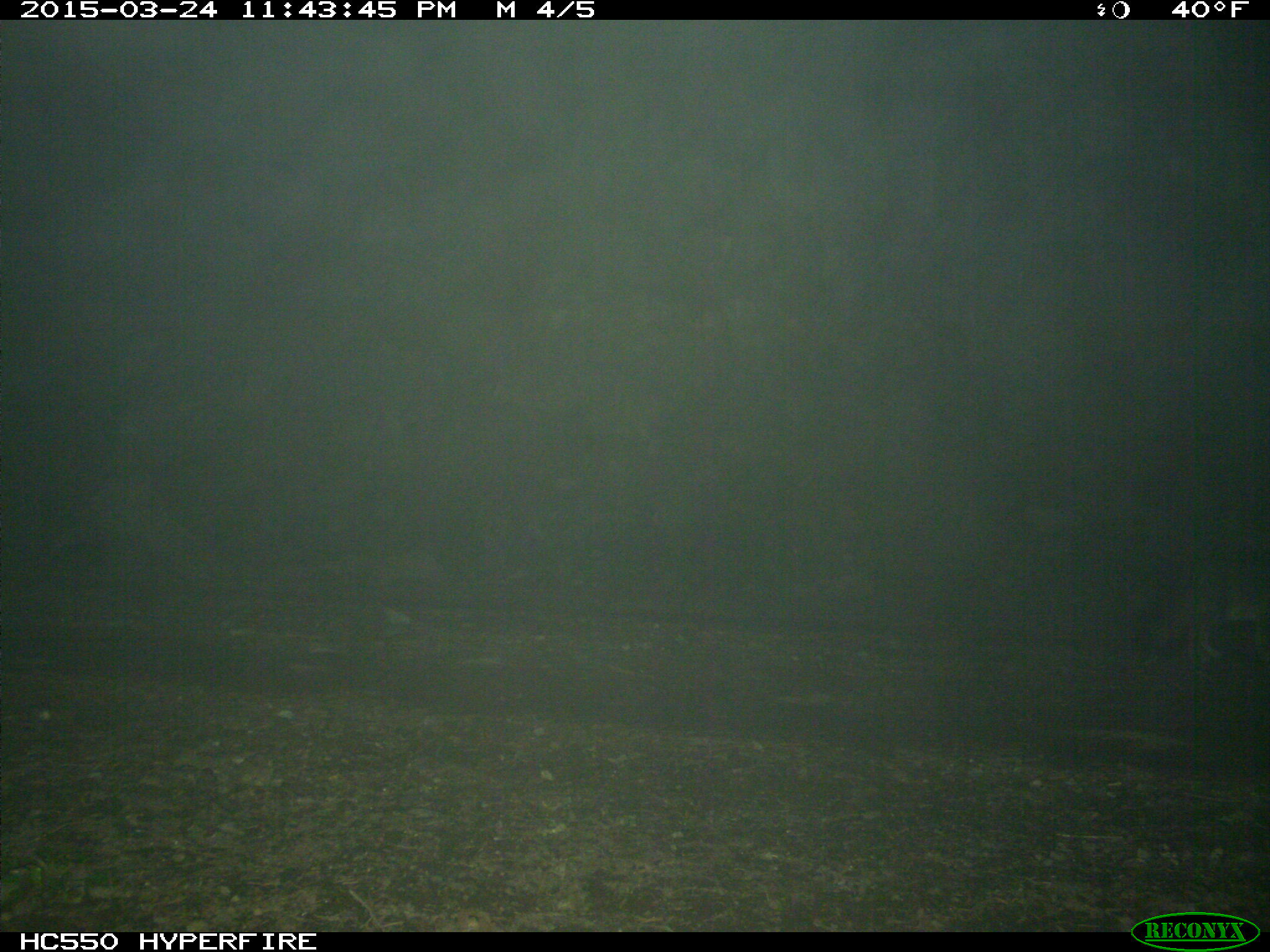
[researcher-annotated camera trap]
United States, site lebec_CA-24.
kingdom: Animalia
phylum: Chordata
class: Mammalia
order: Carnivora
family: Canidae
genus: Urocyon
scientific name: Urocyon cinereoargenteus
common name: gray fox